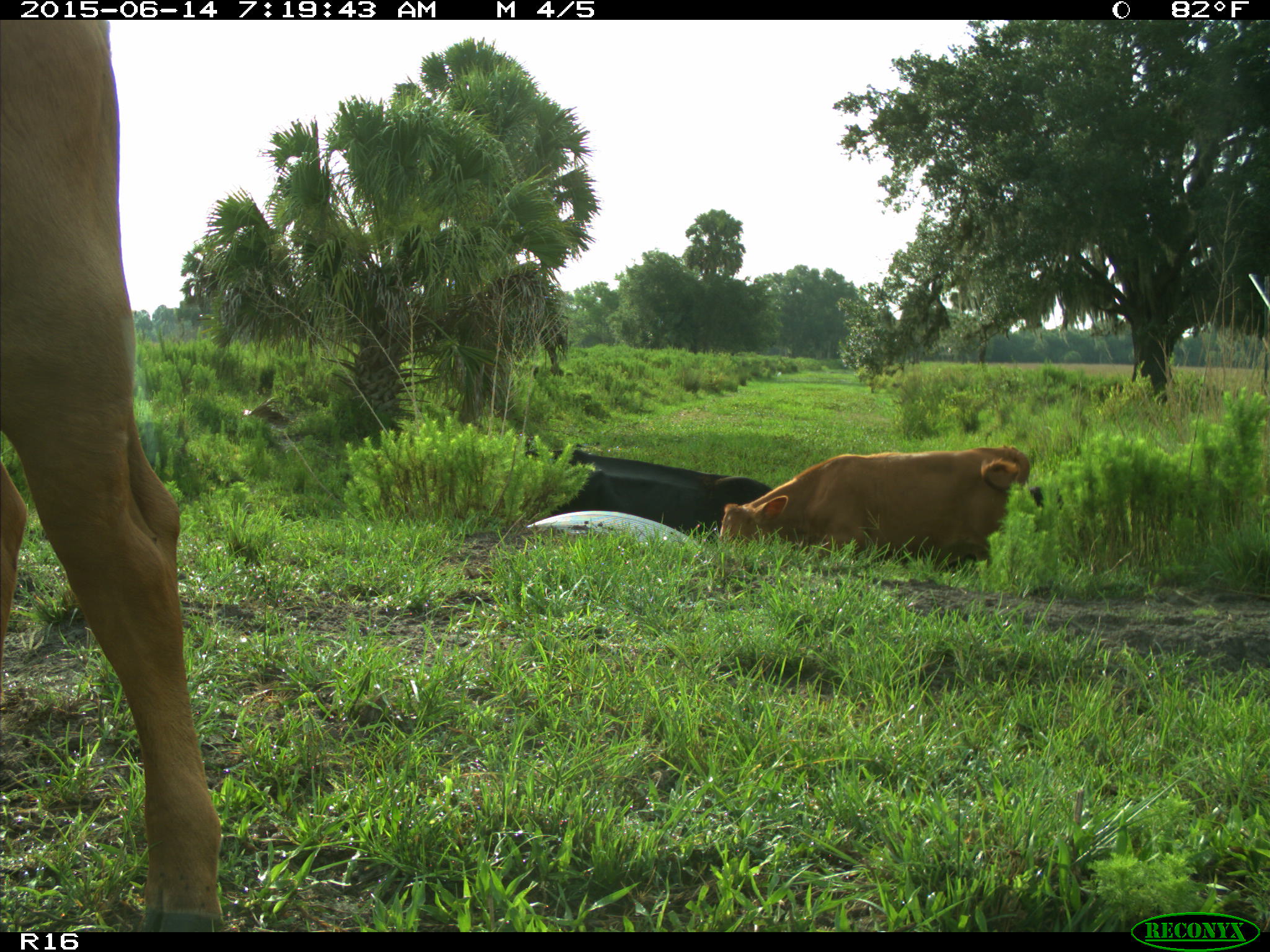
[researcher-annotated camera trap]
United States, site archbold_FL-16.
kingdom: Animalia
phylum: Chordata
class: Mammalia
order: Artiodactyla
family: Bovidae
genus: Bos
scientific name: Bos taurus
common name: domestic cow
Bos taurus (domestic cow).